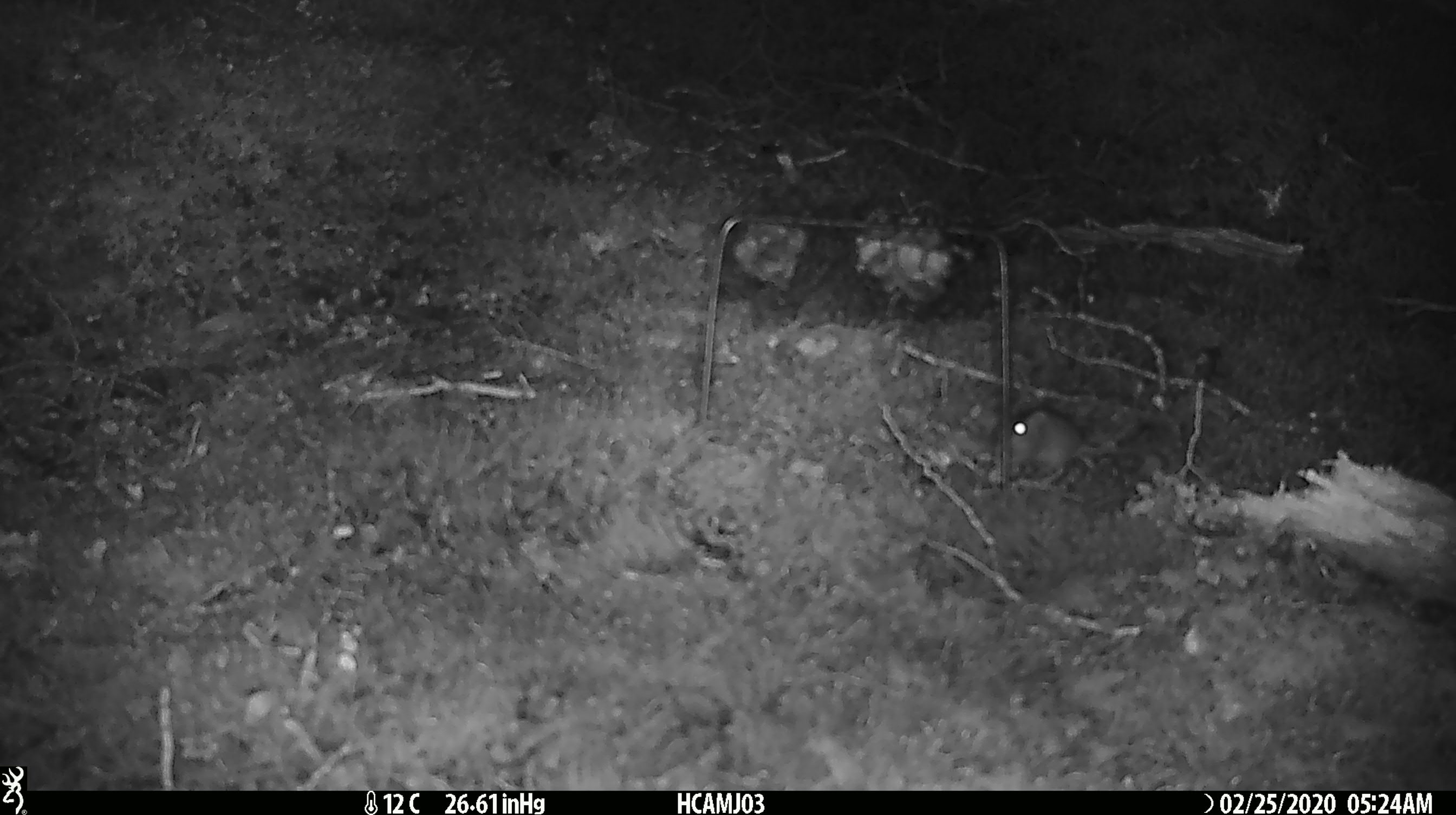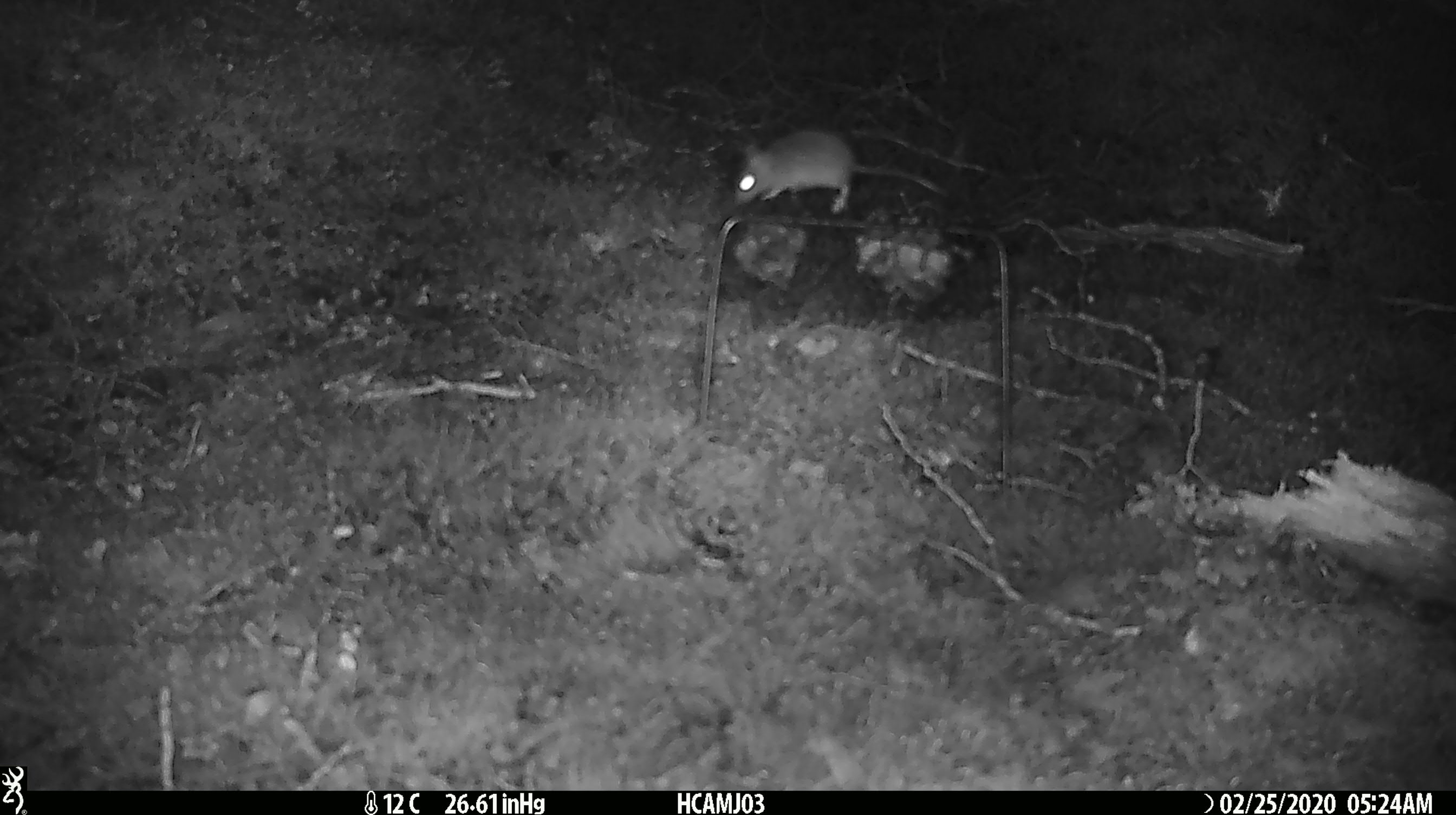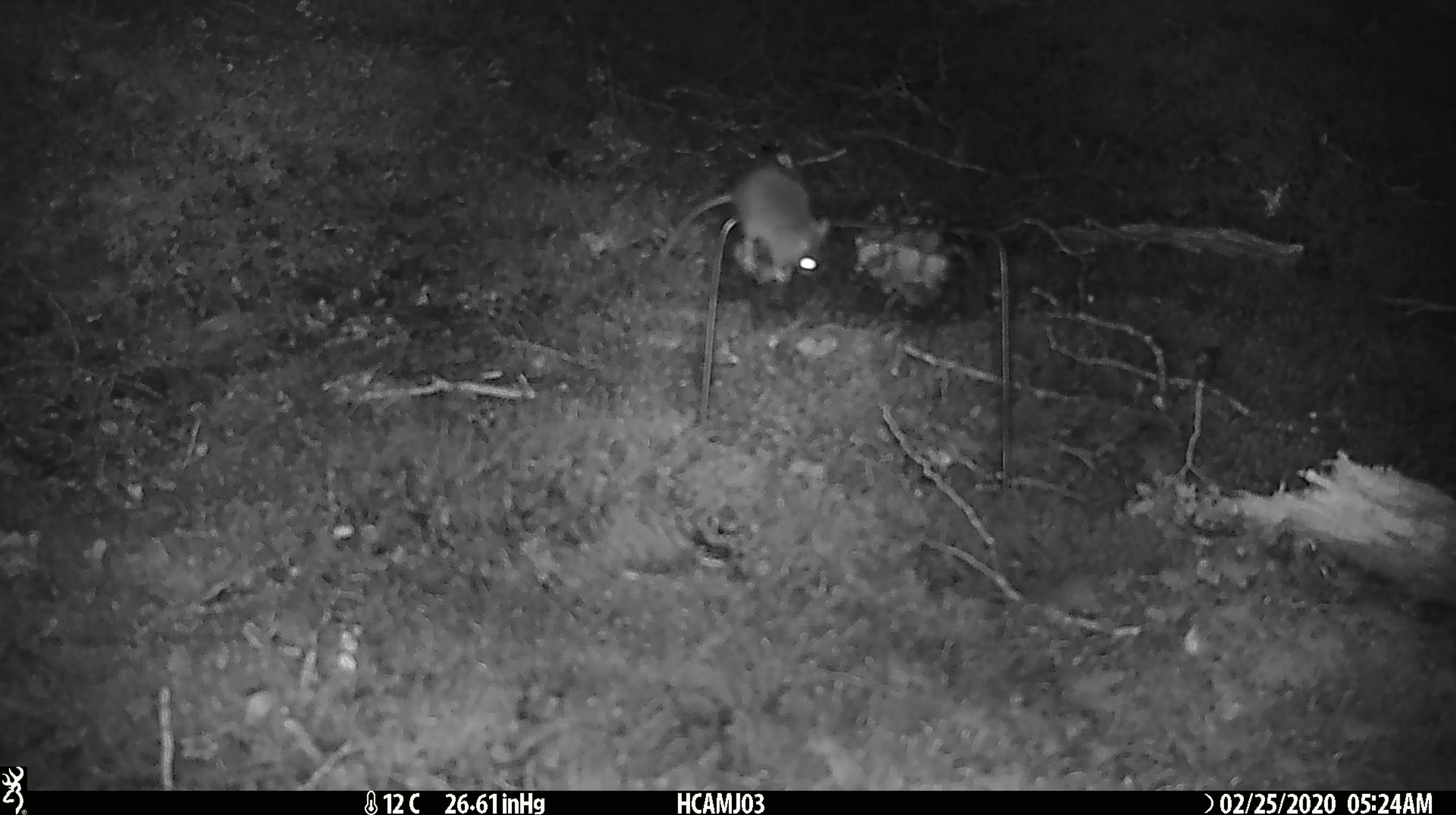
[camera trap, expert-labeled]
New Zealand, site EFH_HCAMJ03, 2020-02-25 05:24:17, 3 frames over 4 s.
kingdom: Animalia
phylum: Chordata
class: Mammalia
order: Rodentia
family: Muridae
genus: Mus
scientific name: Mus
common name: mouse